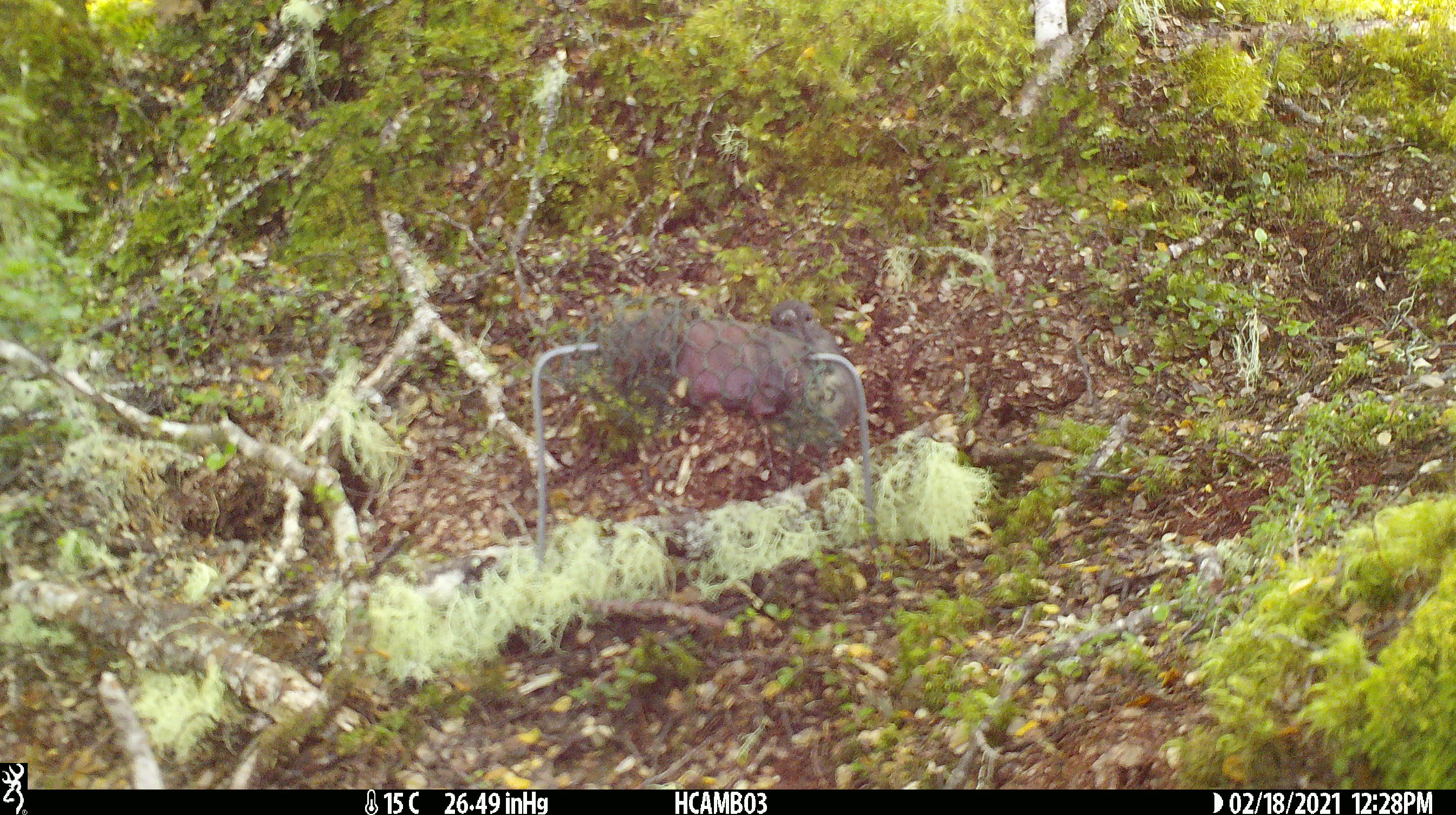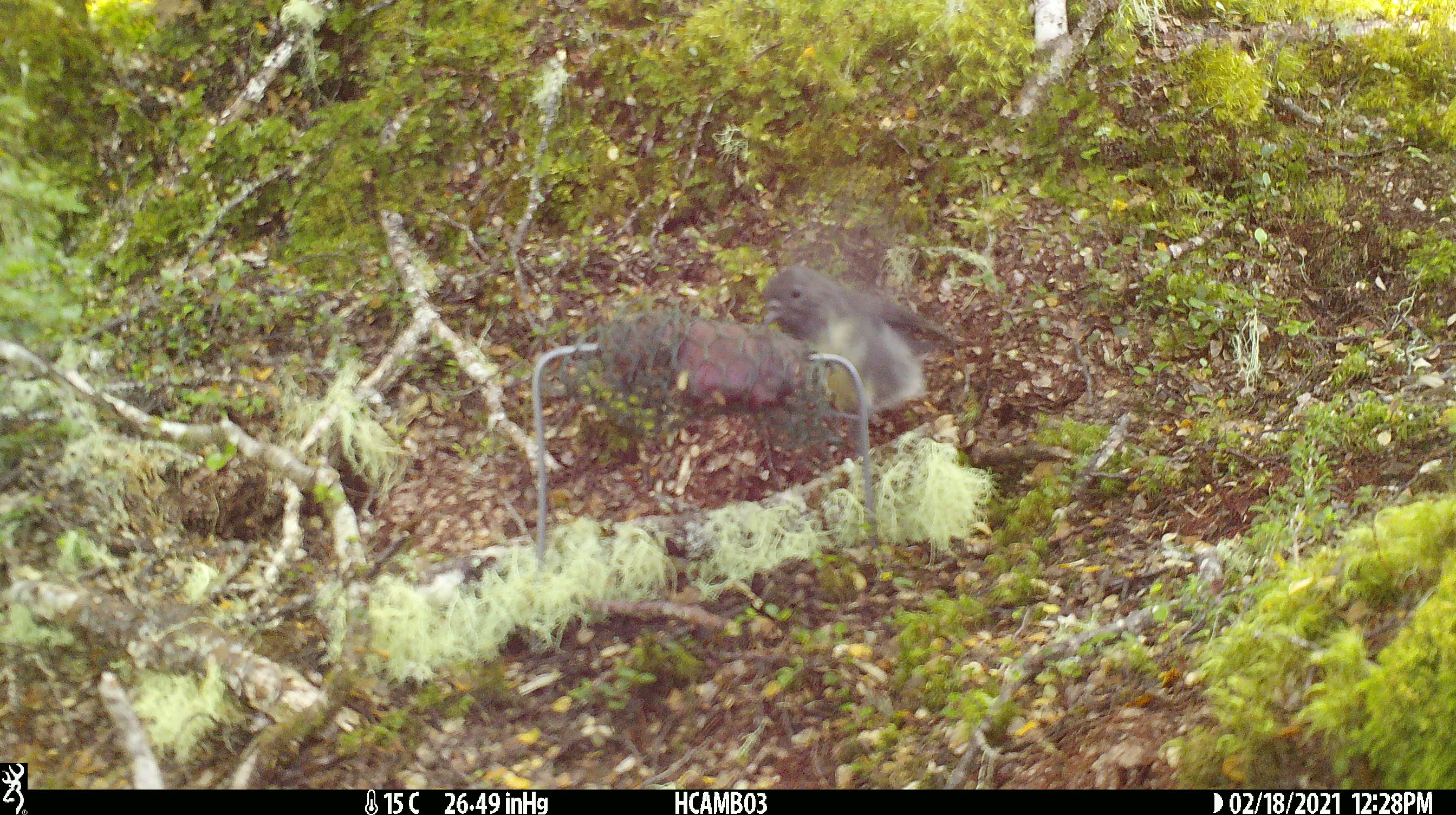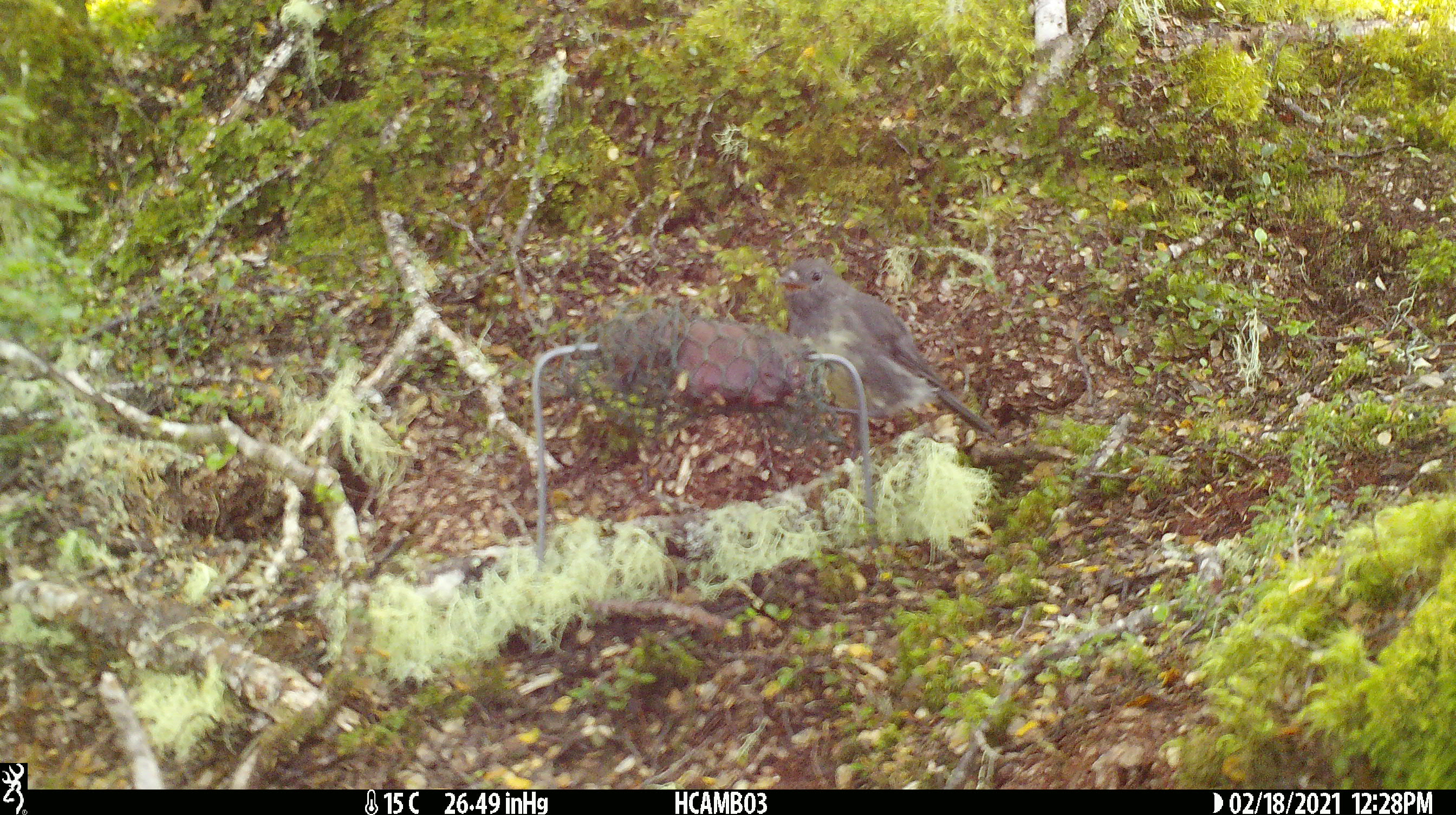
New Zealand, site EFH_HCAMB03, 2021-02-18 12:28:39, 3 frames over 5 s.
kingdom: Animalia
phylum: Chordata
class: Aves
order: Passeriformes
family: Petroicidae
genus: Petroica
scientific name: Petroica australis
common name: new zealand robin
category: robin